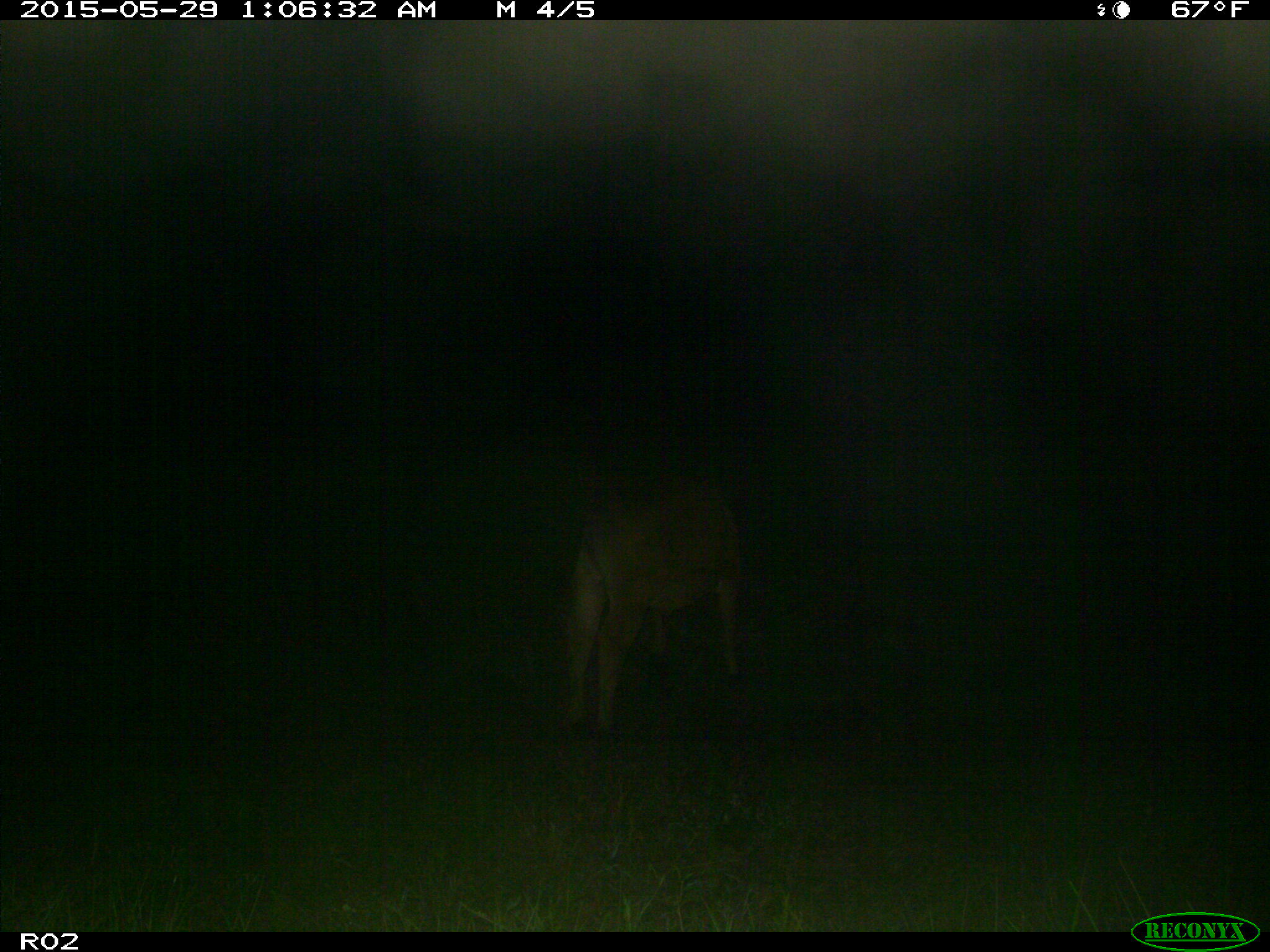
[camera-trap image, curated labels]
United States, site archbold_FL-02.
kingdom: Animalia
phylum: Chordata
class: Mammalia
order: Artiodactyla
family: Bovidae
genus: Bos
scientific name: Bos taurus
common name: domestic cow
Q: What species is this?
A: Bos taurus (domestic cow).